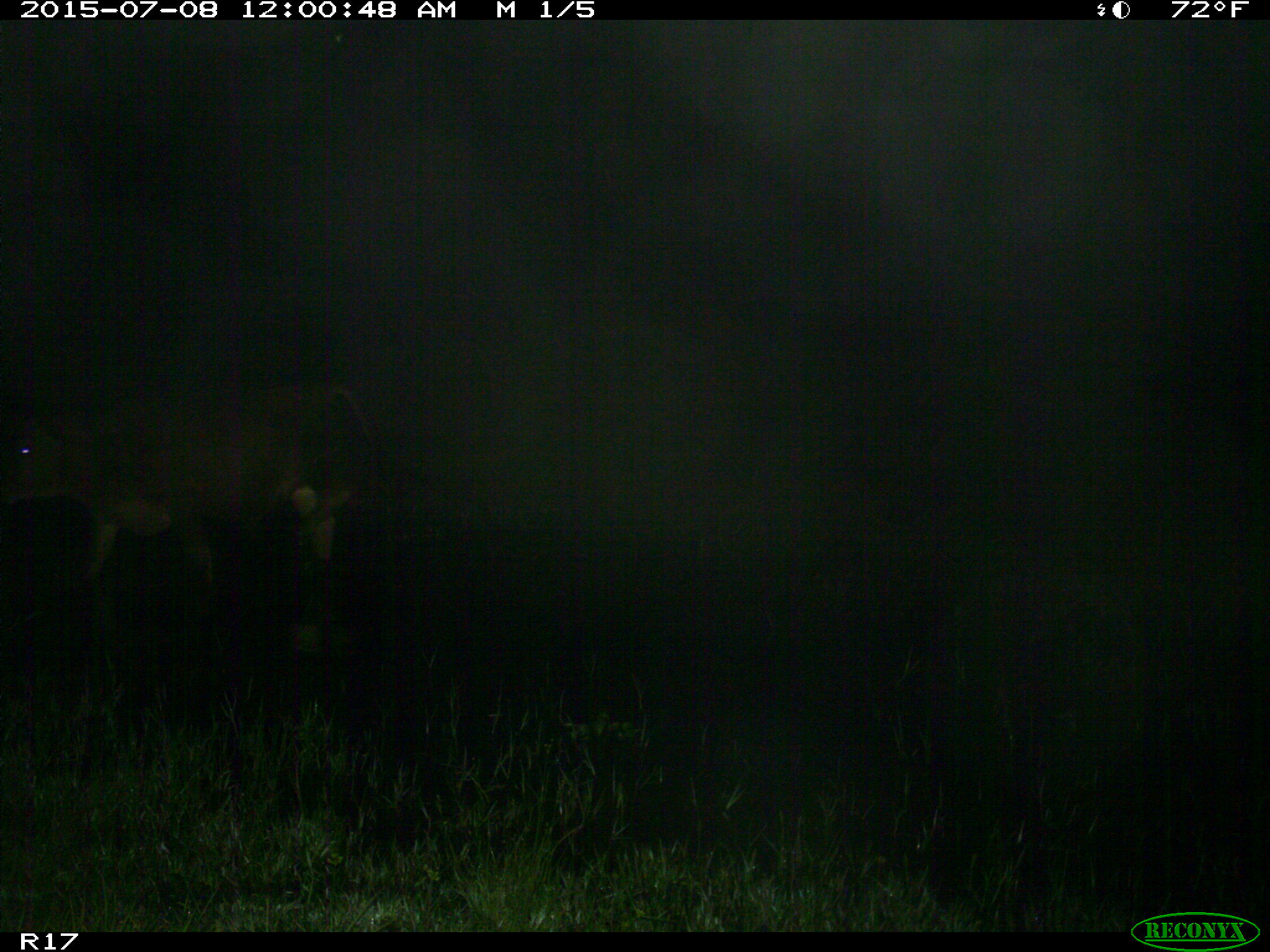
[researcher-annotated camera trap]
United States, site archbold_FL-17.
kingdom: Animalia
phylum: Chordata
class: Mammalia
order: Artiodactyla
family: Bovidae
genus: Bos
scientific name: Bos taurus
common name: domestic cow